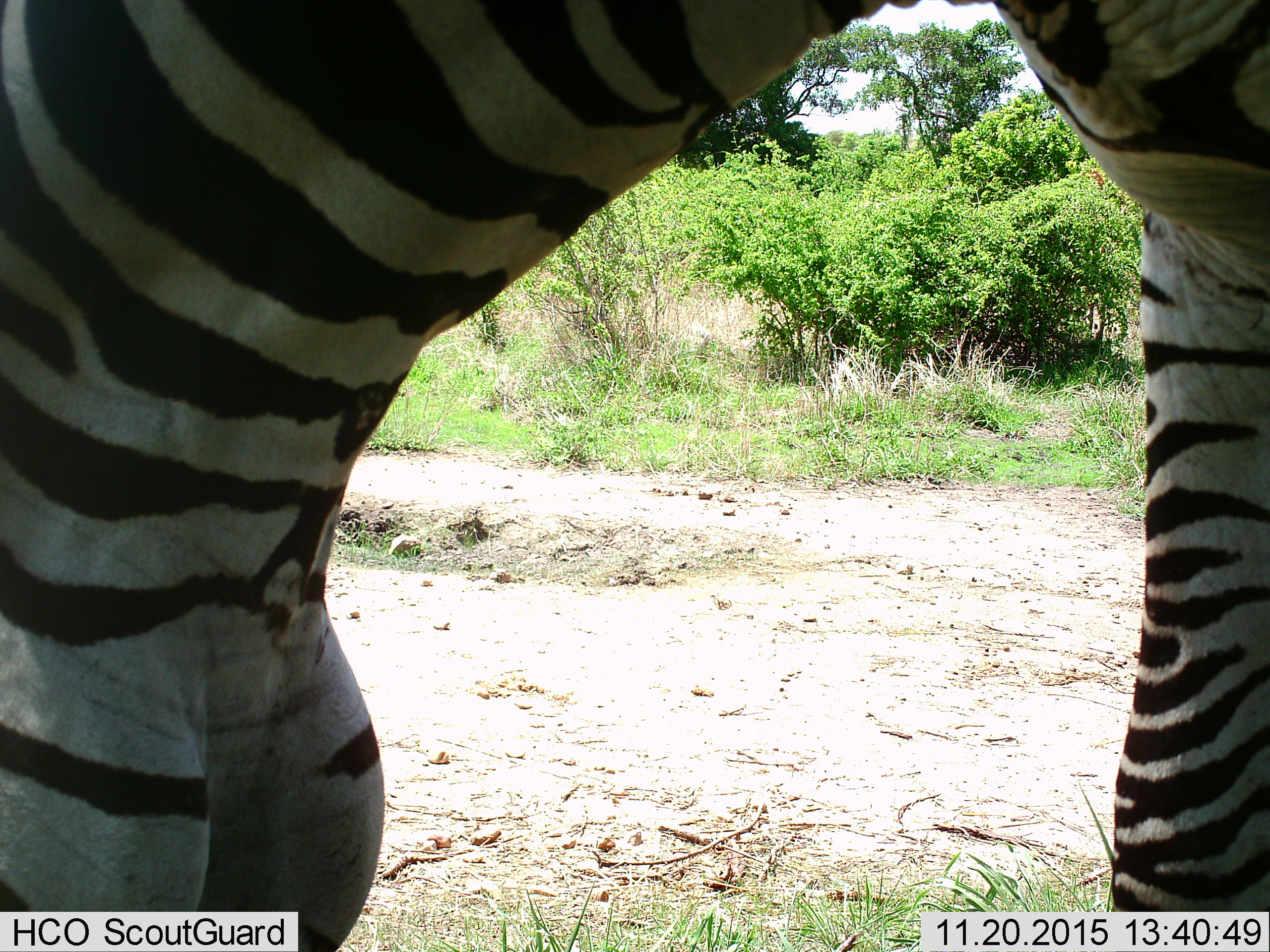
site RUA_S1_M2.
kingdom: Animalia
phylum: Chordata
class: Mammalia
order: Perissodactyla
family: Equidae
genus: Equus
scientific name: Equus quagga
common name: plains zebra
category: zebraplains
Zebraplains (plains zebra) (Equus quagga), count 1. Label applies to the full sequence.